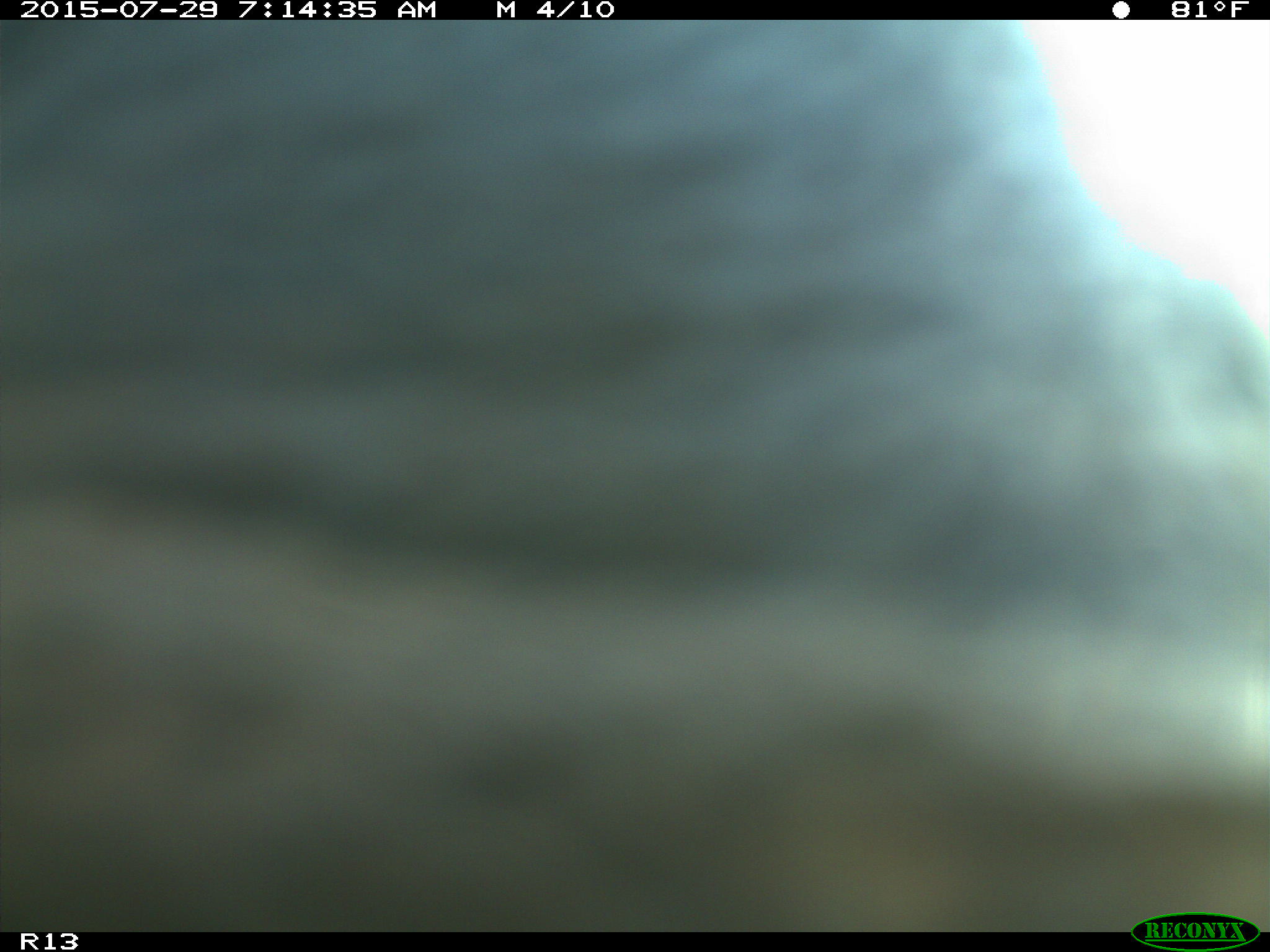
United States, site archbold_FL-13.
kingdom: Animalia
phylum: Chordata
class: Mammalia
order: Artiodactyla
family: Bovidae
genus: Bos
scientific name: Bos taurus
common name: domestic cow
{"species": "Bos taurus (domestic cow)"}